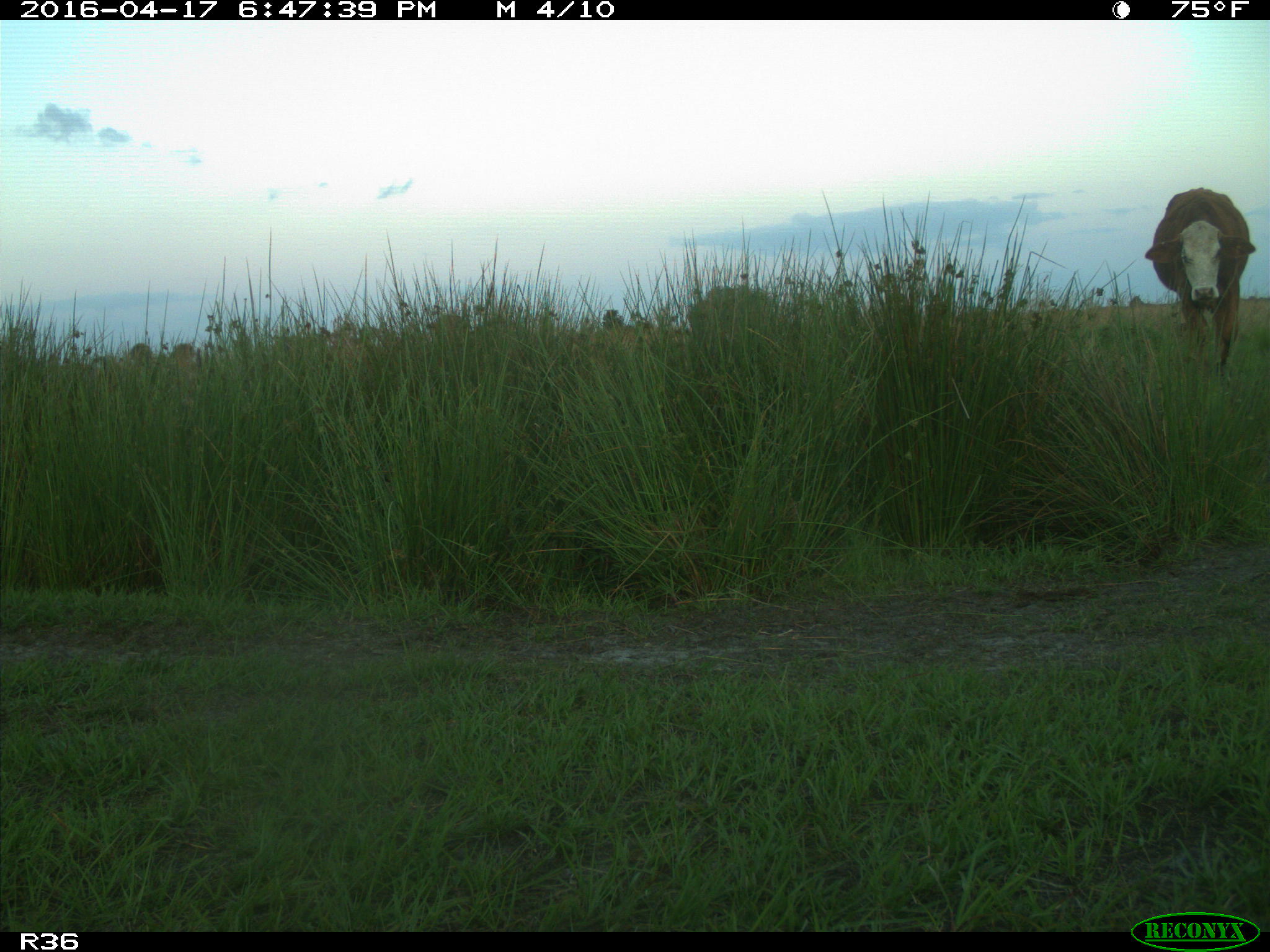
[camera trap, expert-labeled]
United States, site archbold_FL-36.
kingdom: Animalia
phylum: Chordata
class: Mammalia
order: Artiodactyla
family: Bovidae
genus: Bos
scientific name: Bos taurus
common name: domestic cow